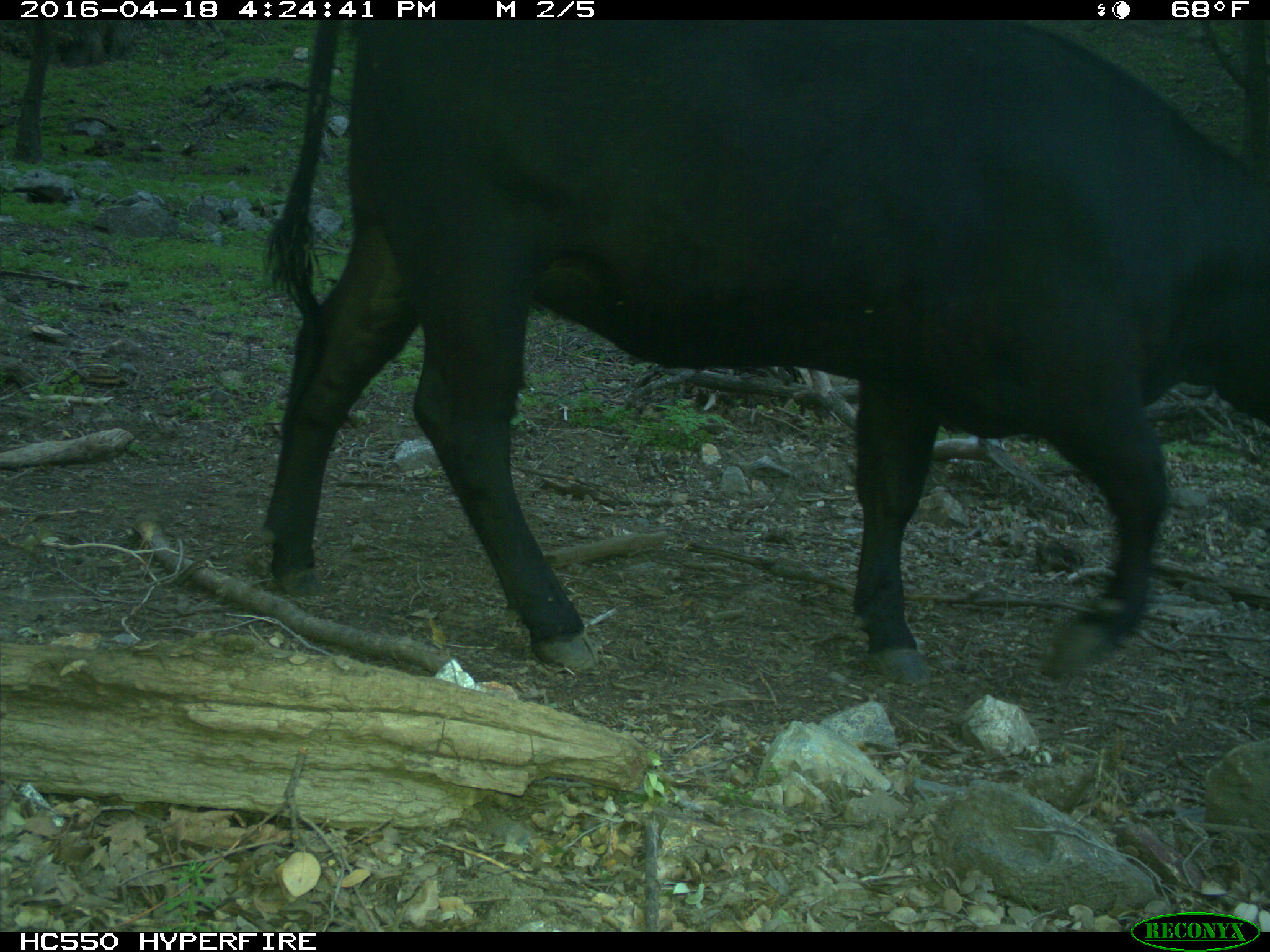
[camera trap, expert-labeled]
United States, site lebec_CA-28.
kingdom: Animalia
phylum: Chordata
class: Mammalia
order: Artiodactyla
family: Bovidae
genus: Bos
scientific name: Bos taurus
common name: domestic cow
Bos taurus (domestic cow).